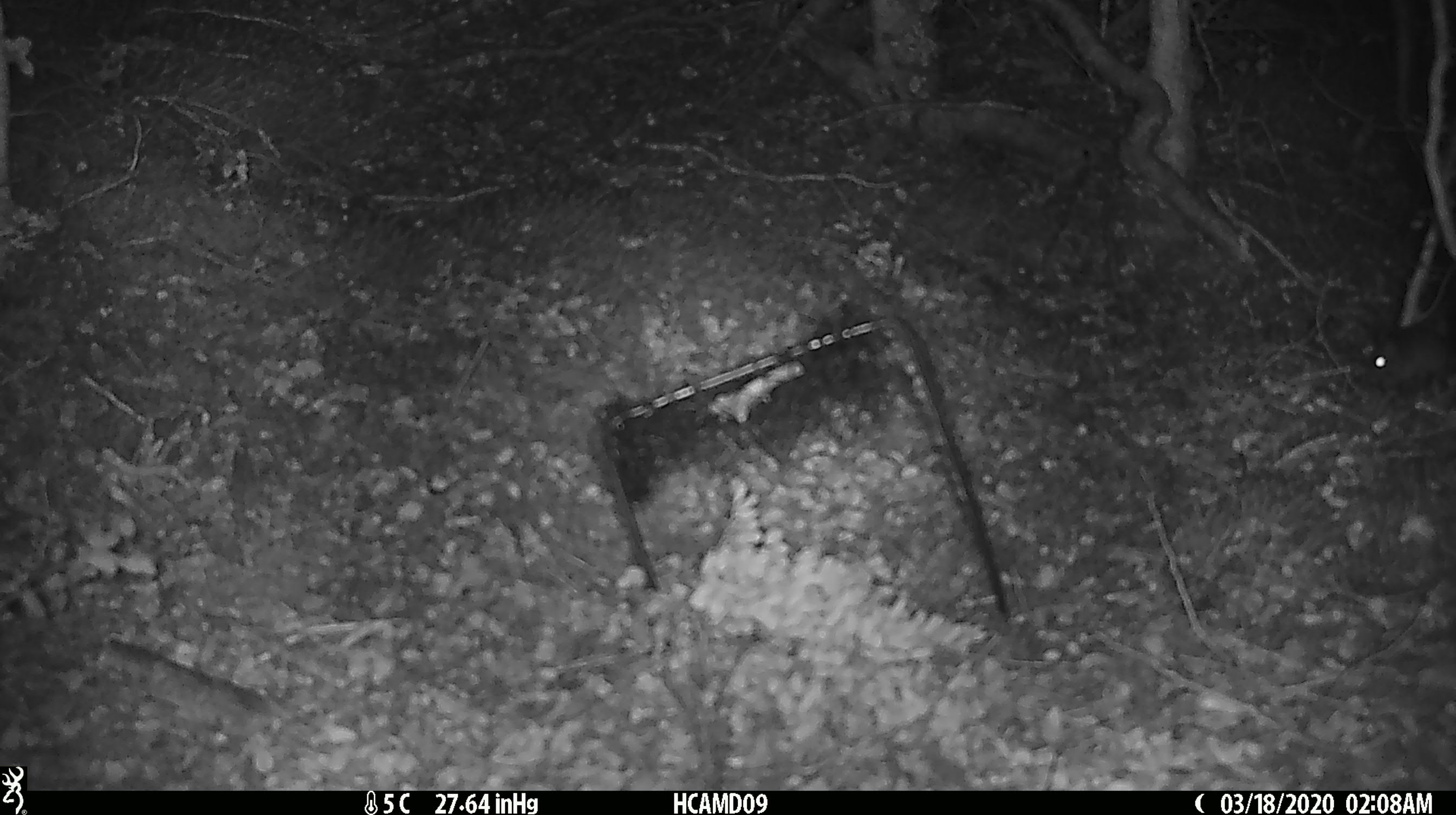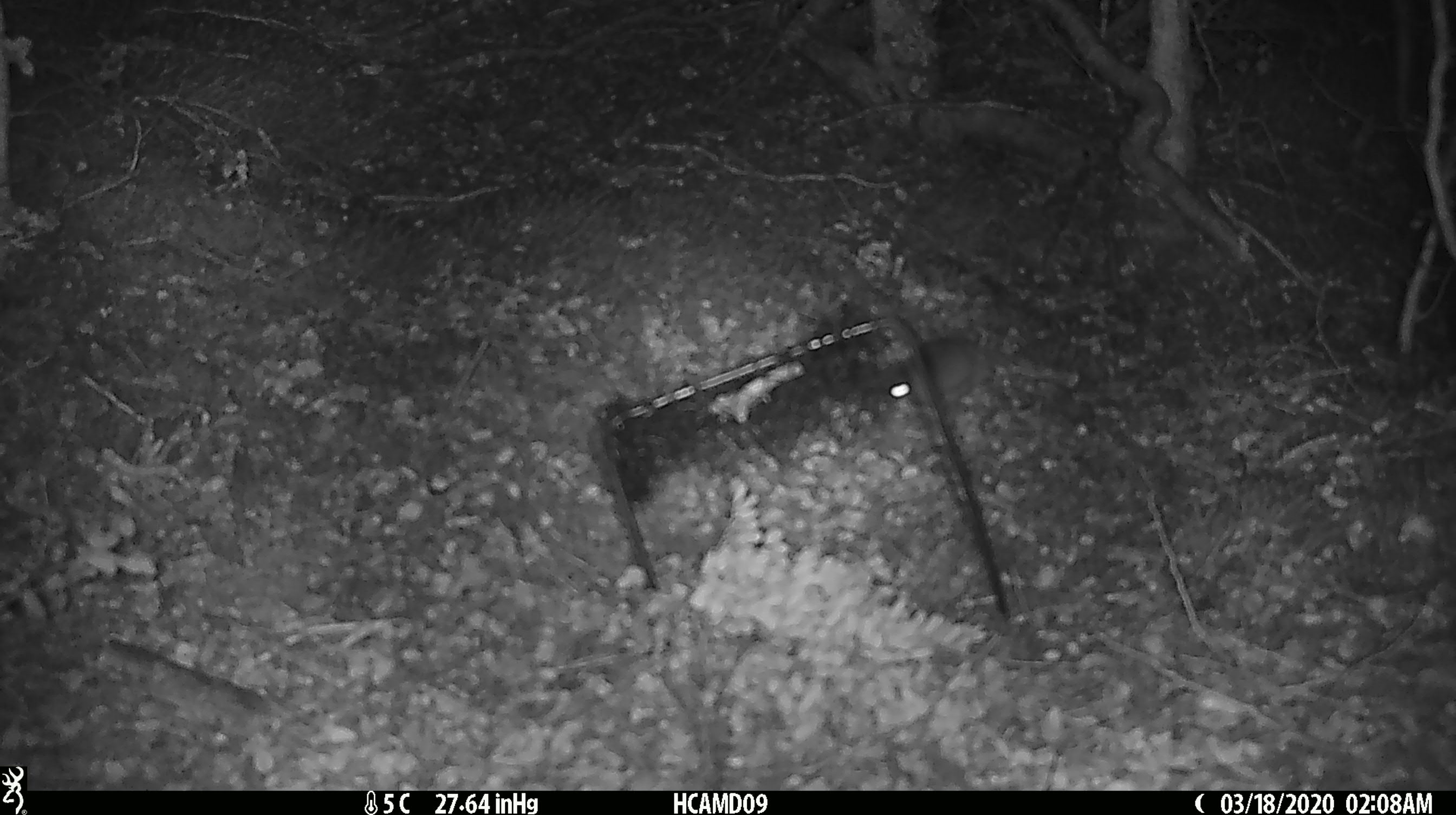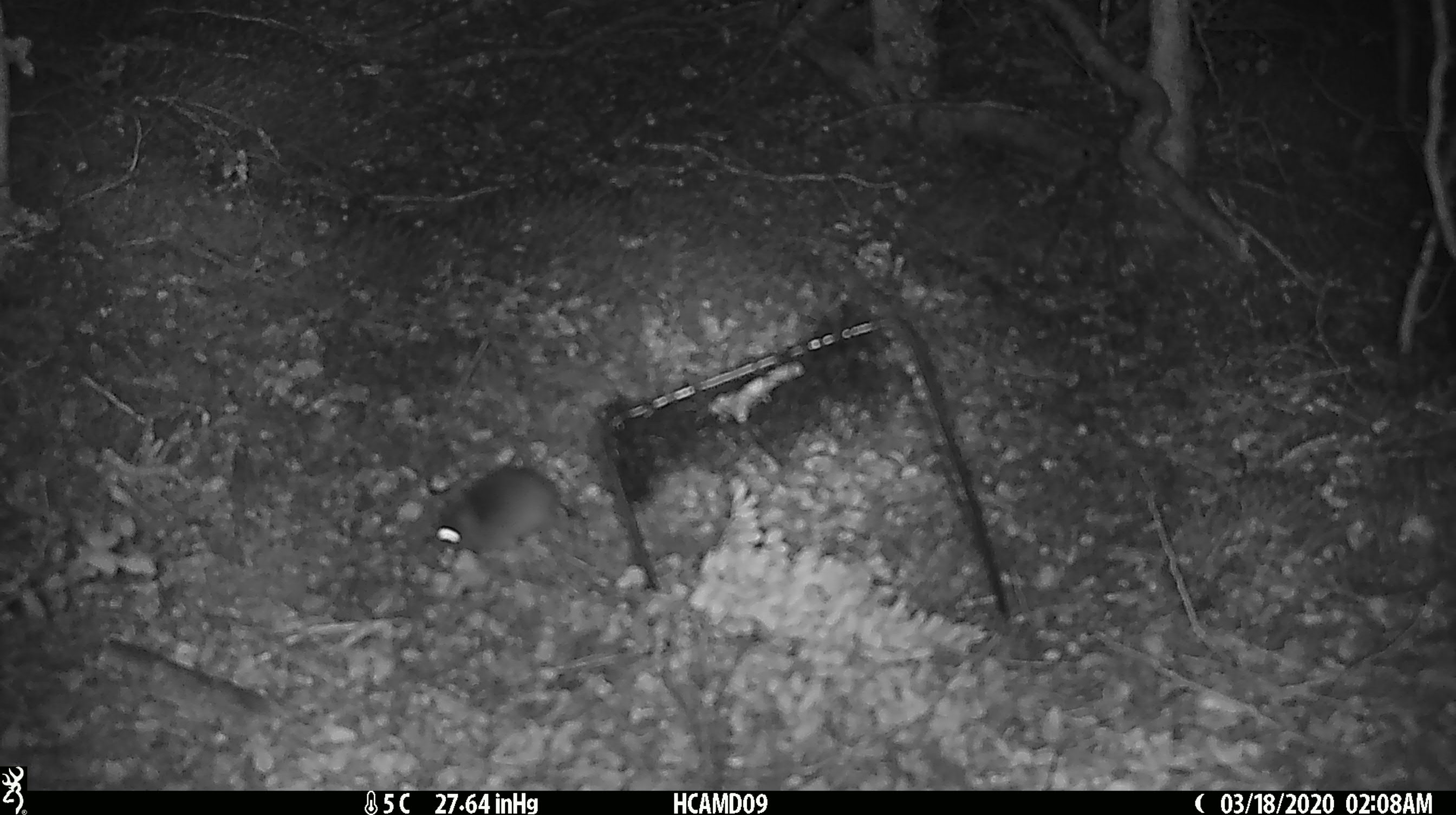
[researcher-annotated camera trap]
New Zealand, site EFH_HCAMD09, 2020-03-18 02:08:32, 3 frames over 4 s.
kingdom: Animalia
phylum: Chordata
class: Mammalia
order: Rodentia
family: Muridae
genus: Mus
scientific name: Mus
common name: mouse